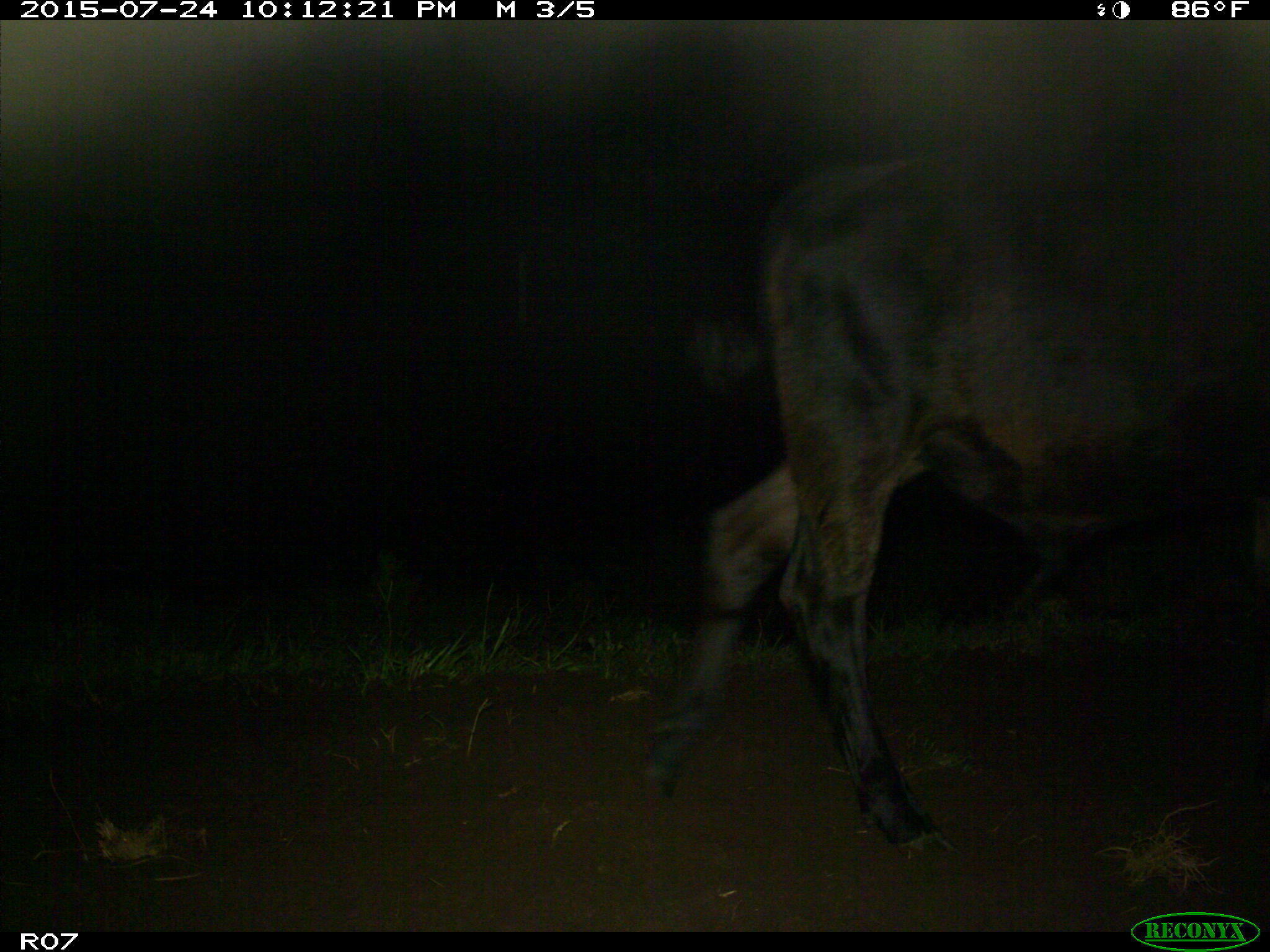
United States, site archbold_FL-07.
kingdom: Animalia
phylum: Chordata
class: Mammalia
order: Artiodactyla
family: Bovidae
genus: Bos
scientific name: Bos taurus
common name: domestic cow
Bos taurus (domestic cow).